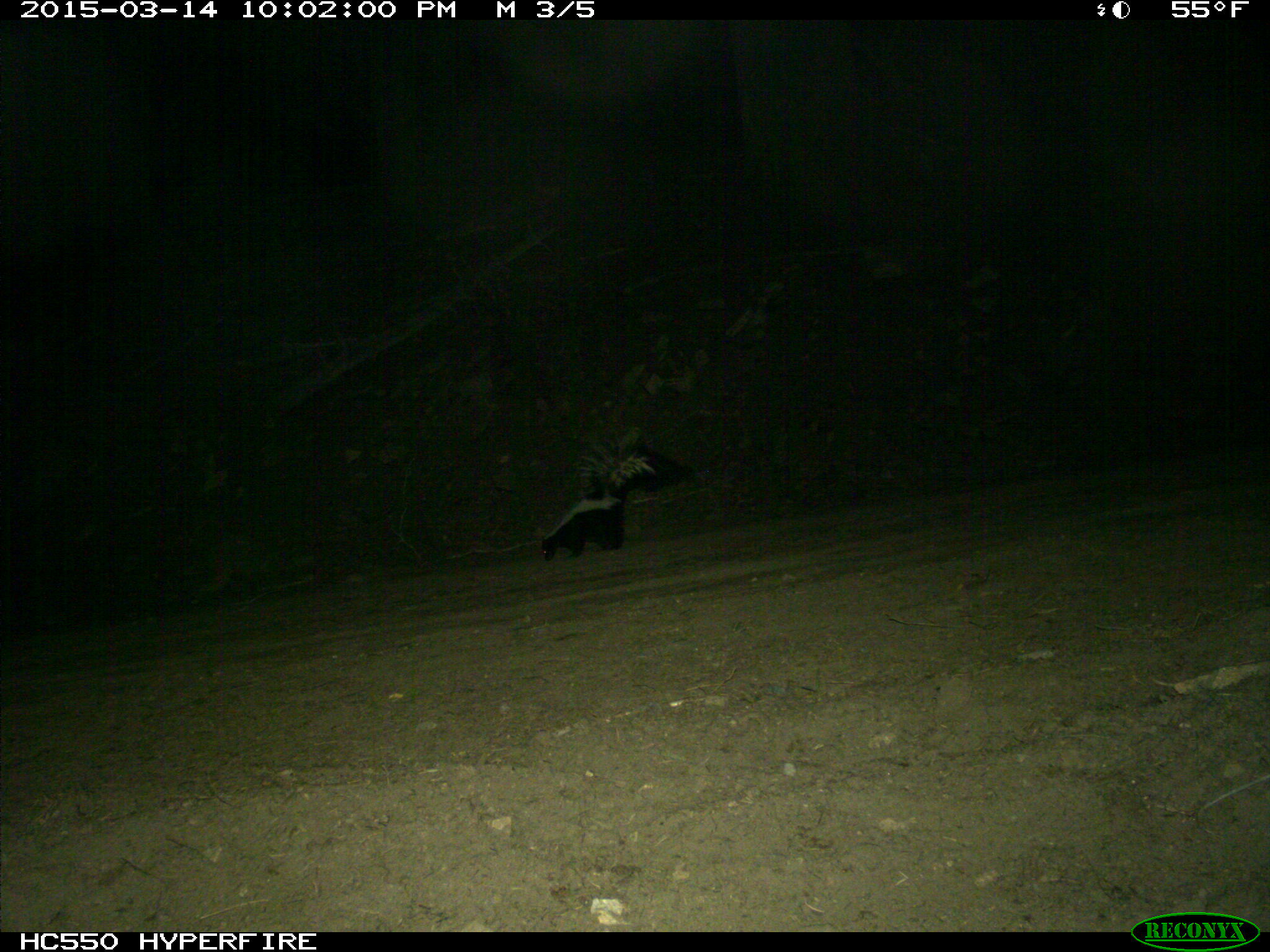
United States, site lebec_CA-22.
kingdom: Animalia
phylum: Chordata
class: Mammalia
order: Carnivora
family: Mephitidae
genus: Mephitis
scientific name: Mephitis mephitis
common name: striped skunk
Mephitis mephitis (striped skunk).